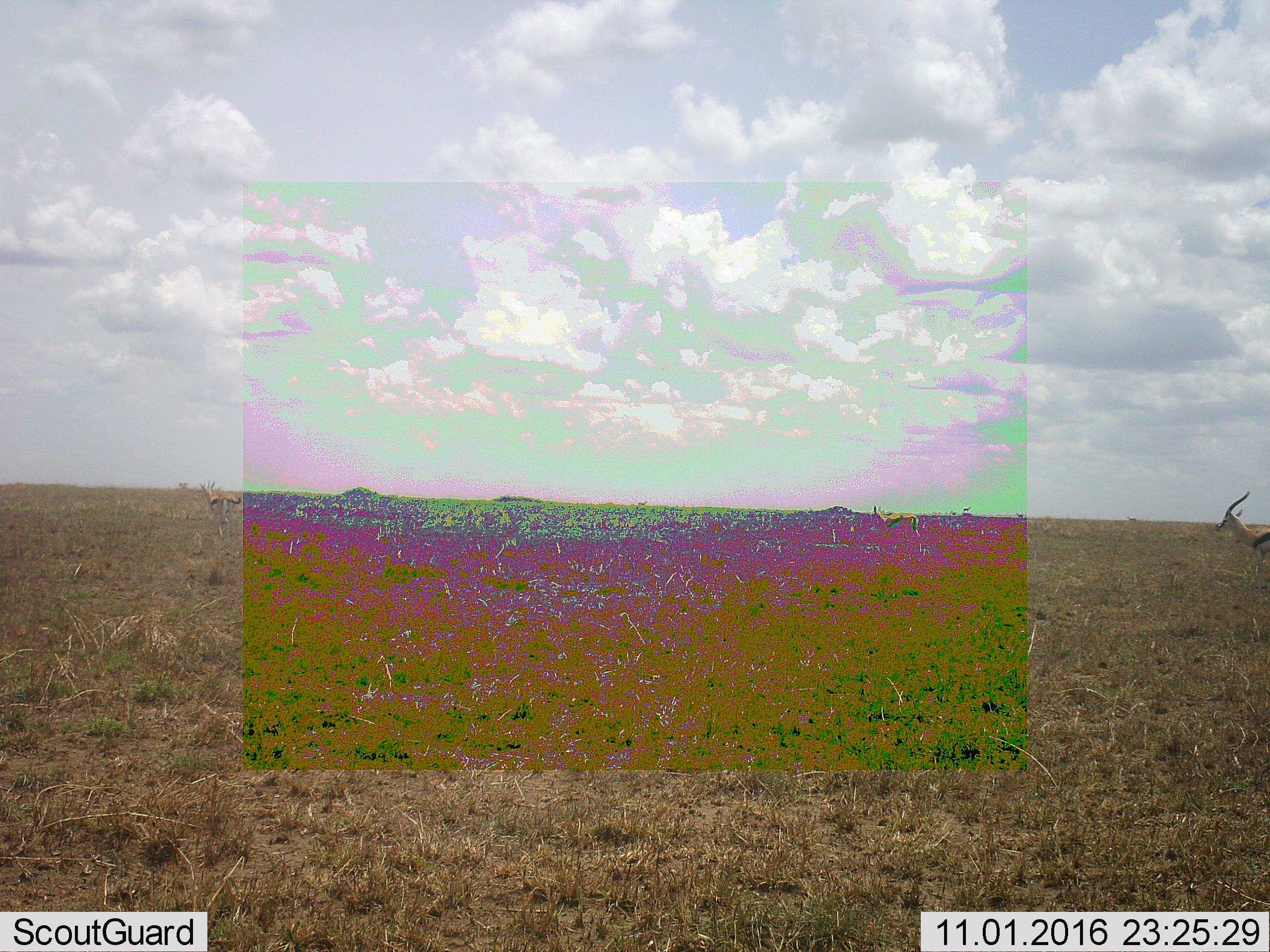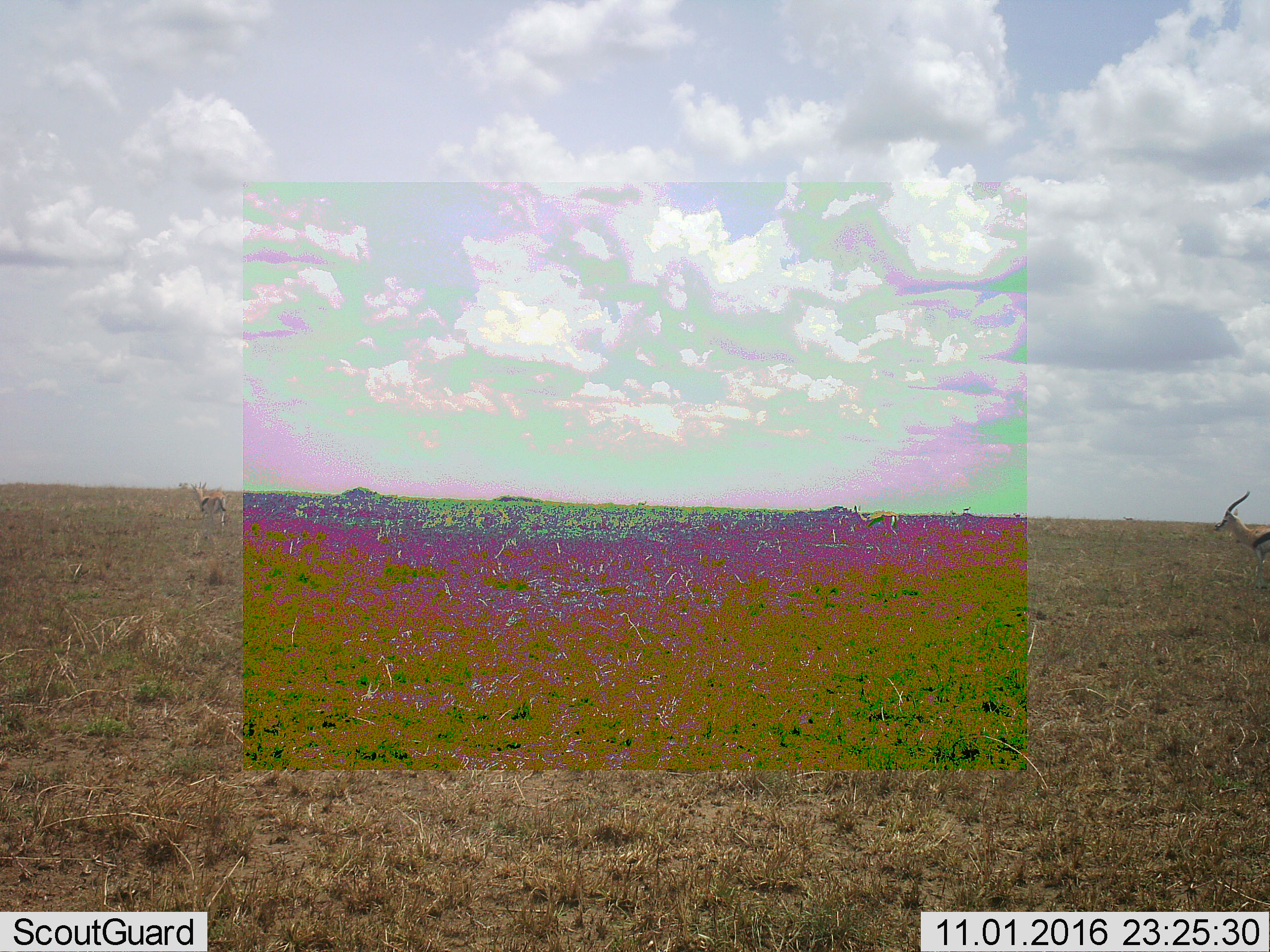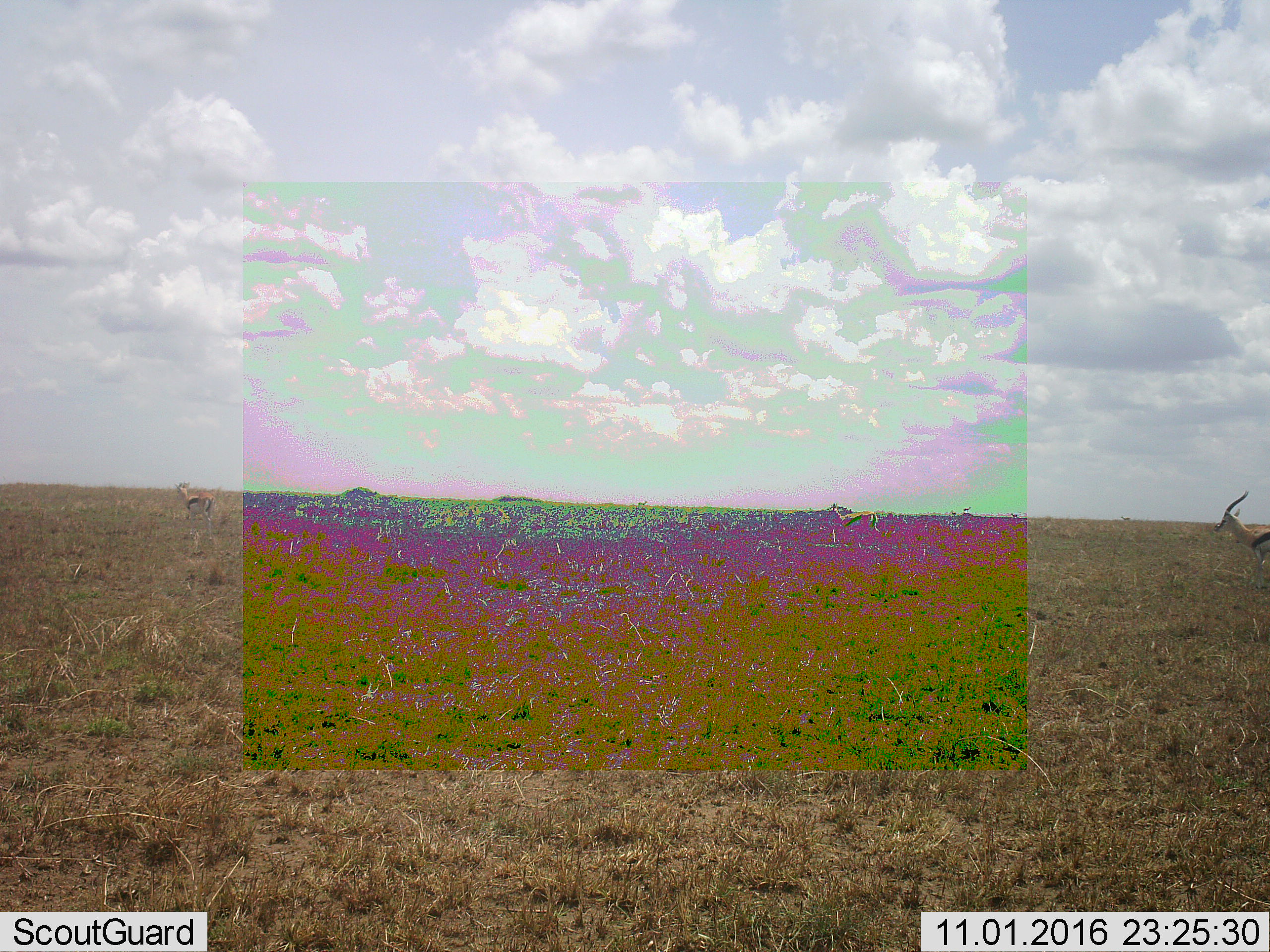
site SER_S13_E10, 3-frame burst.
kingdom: Animalia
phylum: Chordata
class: Mammalia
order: Artiodactyla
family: Bovidae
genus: Eudorcas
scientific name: Eudorcas thomsonii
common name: thomson's gazelle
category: gazellethomsons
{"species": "gazellethomsons (thomson's gazelle) (Eudorcas thomsonii)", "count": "5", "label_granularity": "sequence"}